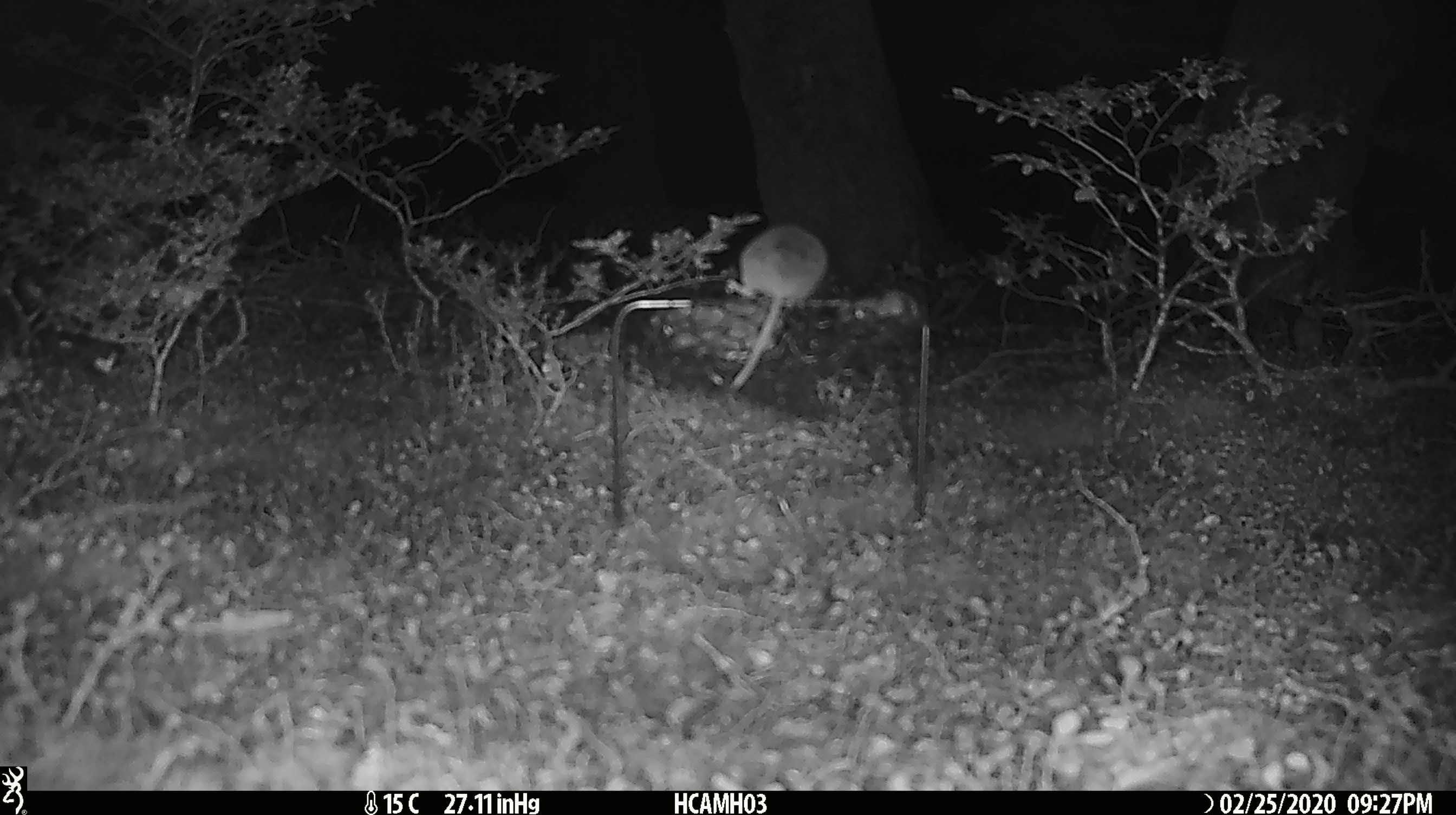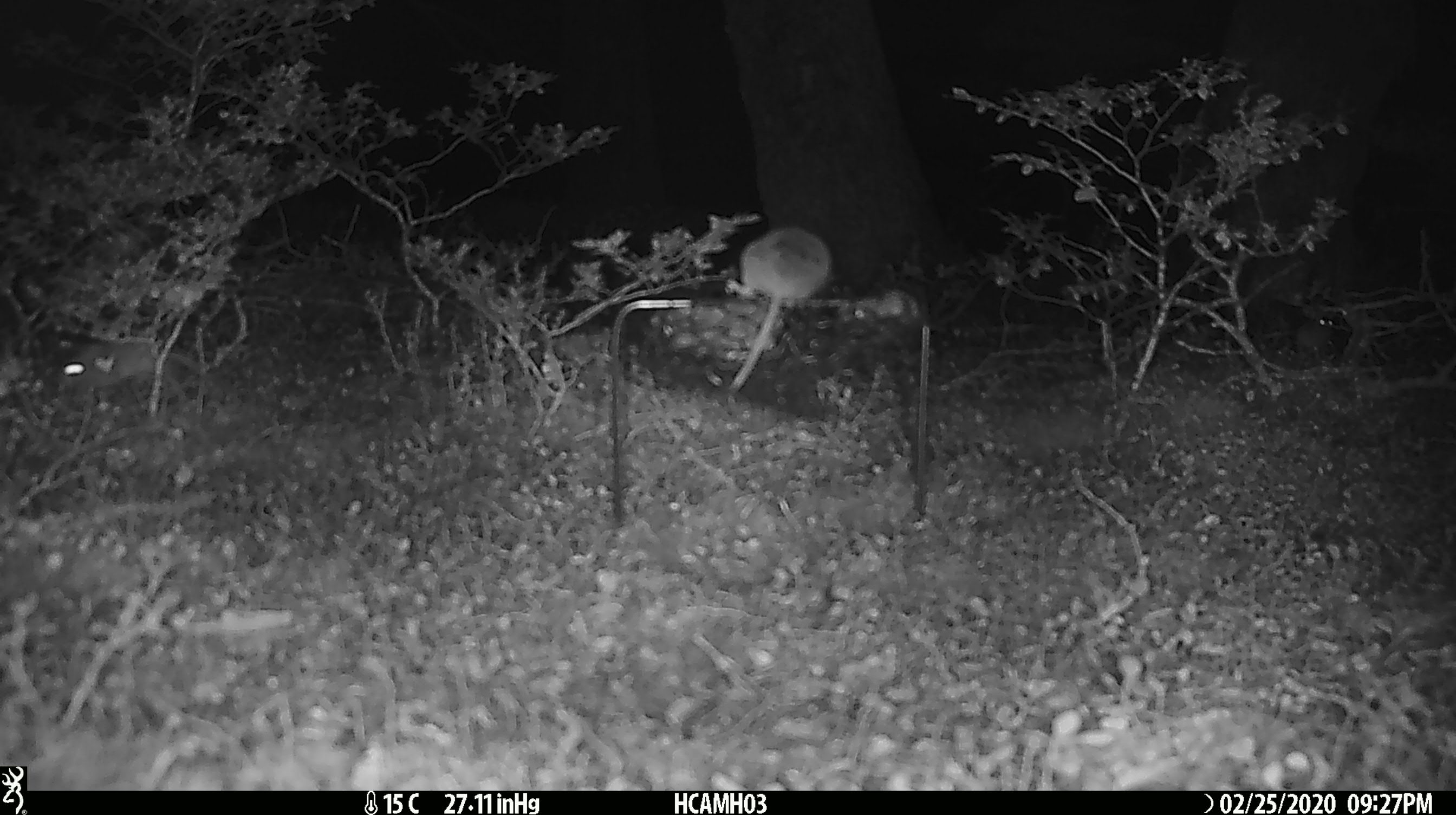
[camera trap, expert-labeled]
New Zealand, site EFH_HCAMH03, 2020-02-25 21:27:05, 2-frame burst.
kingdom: Animalia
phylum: Chordata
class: Mammalia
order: Rodentia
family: Muridae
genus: Mus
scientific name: Mus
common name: mouse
Mouse (Mus).